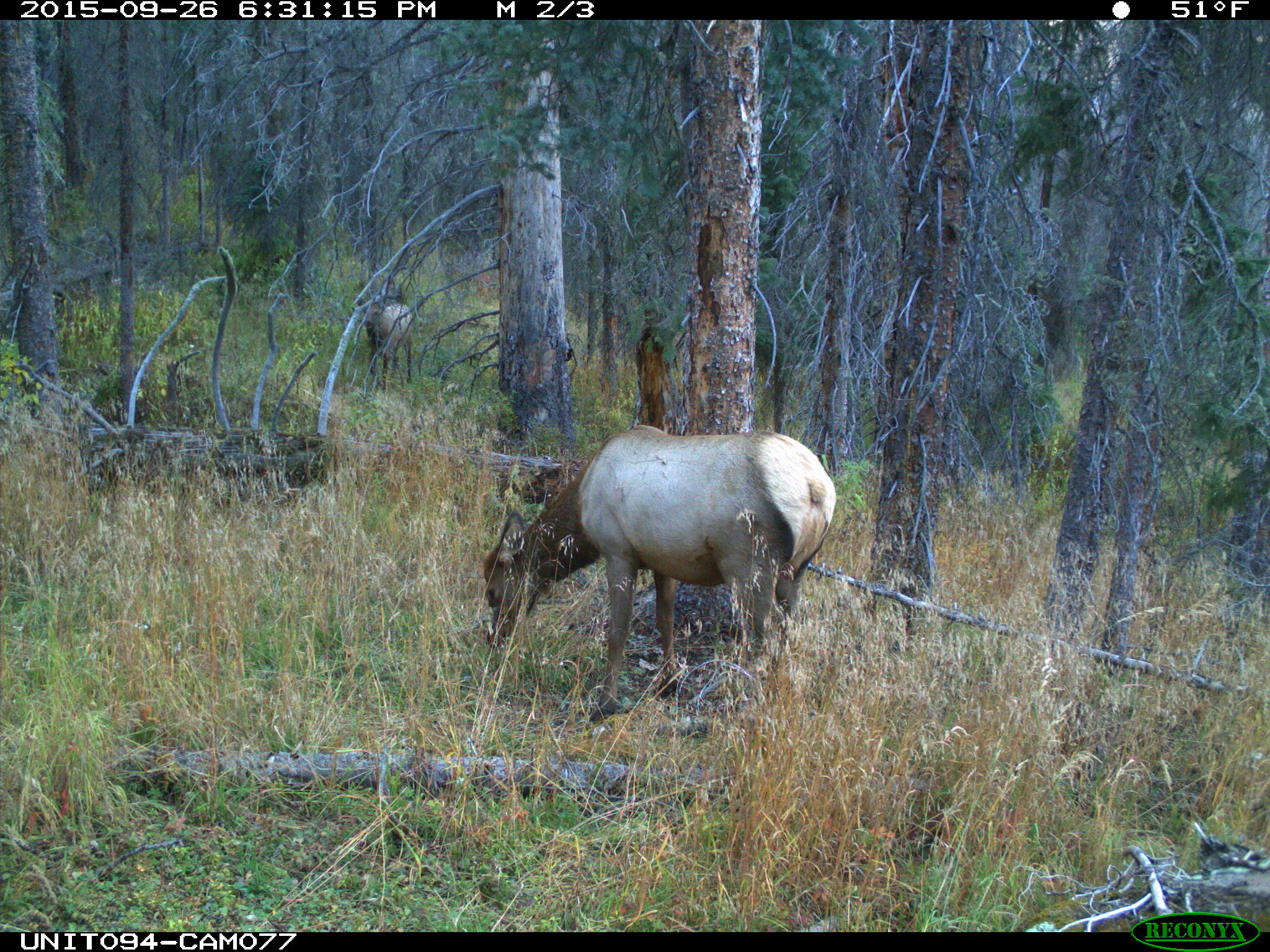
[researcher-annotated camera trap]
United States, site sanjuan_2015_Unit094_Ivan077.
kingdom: Animalia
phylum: Chordata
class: Mammalia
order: Artiodactyla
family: Cervidae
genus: Cervus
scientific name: Cervus elaphus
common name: red deer